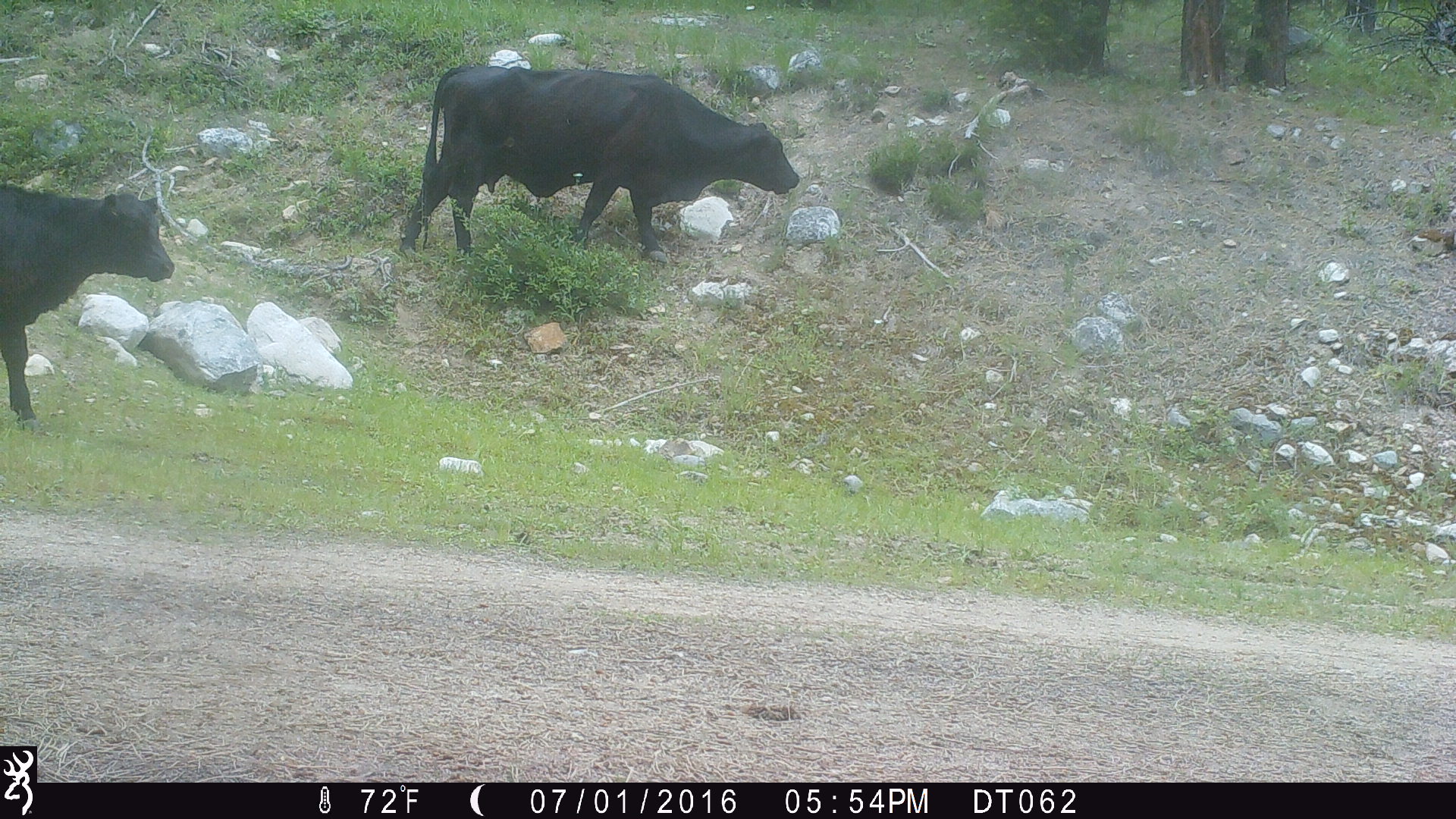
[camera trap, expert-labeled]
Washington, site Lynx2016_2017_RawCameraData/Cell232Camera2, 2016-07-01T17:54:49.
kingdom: Animalia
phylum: Chordata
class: Mammalia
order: Artiodactyla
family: Bovidae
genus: Bos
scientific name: Bos taurus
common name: domestic cattle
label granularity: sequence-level